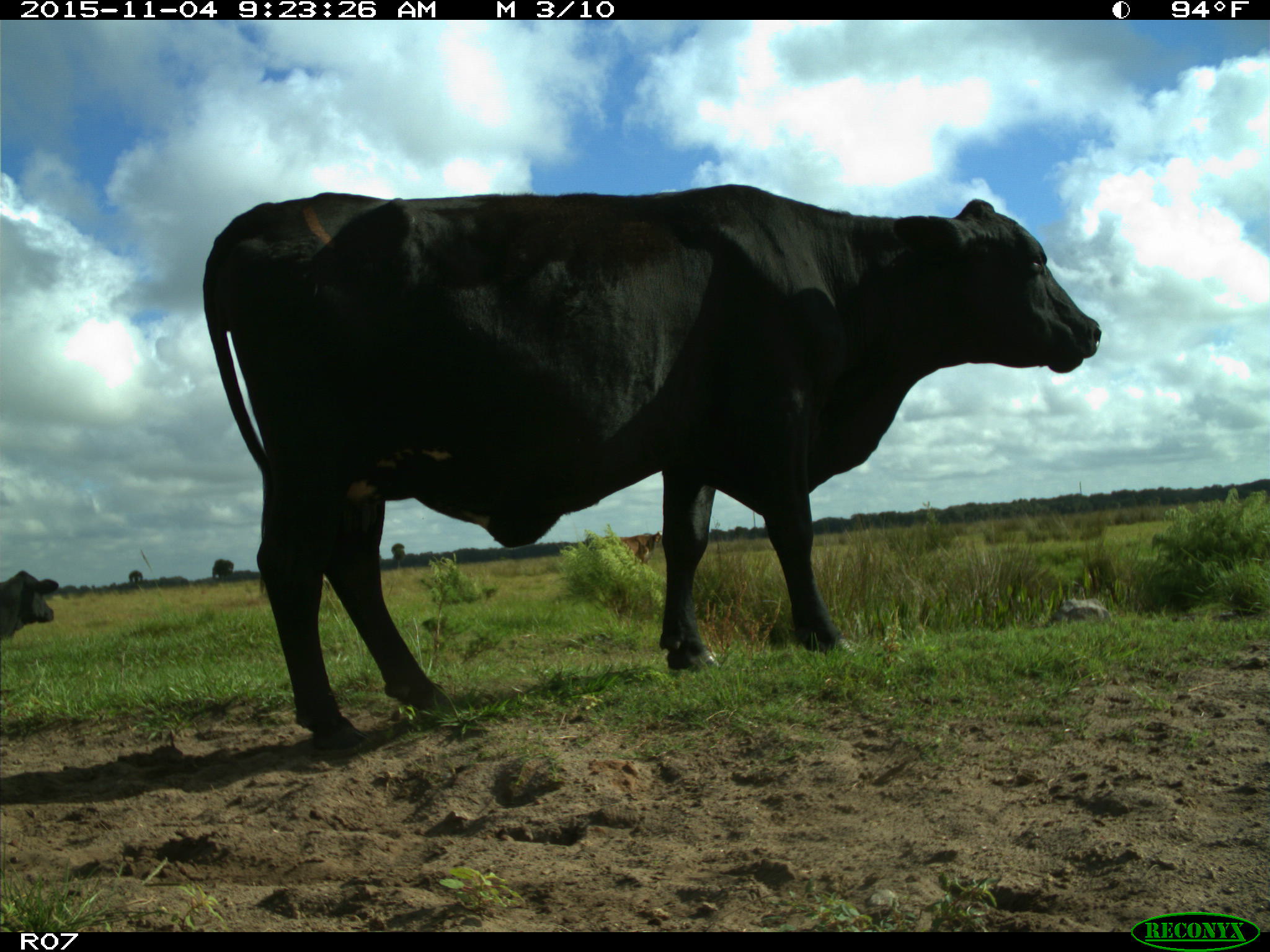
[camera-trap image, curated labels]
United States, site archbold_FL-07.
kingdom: Animalia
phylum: Chordata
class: Mammalia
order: Artiodactyla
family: Bovidae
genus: Bos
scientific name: Bos taurus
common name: domestic cow